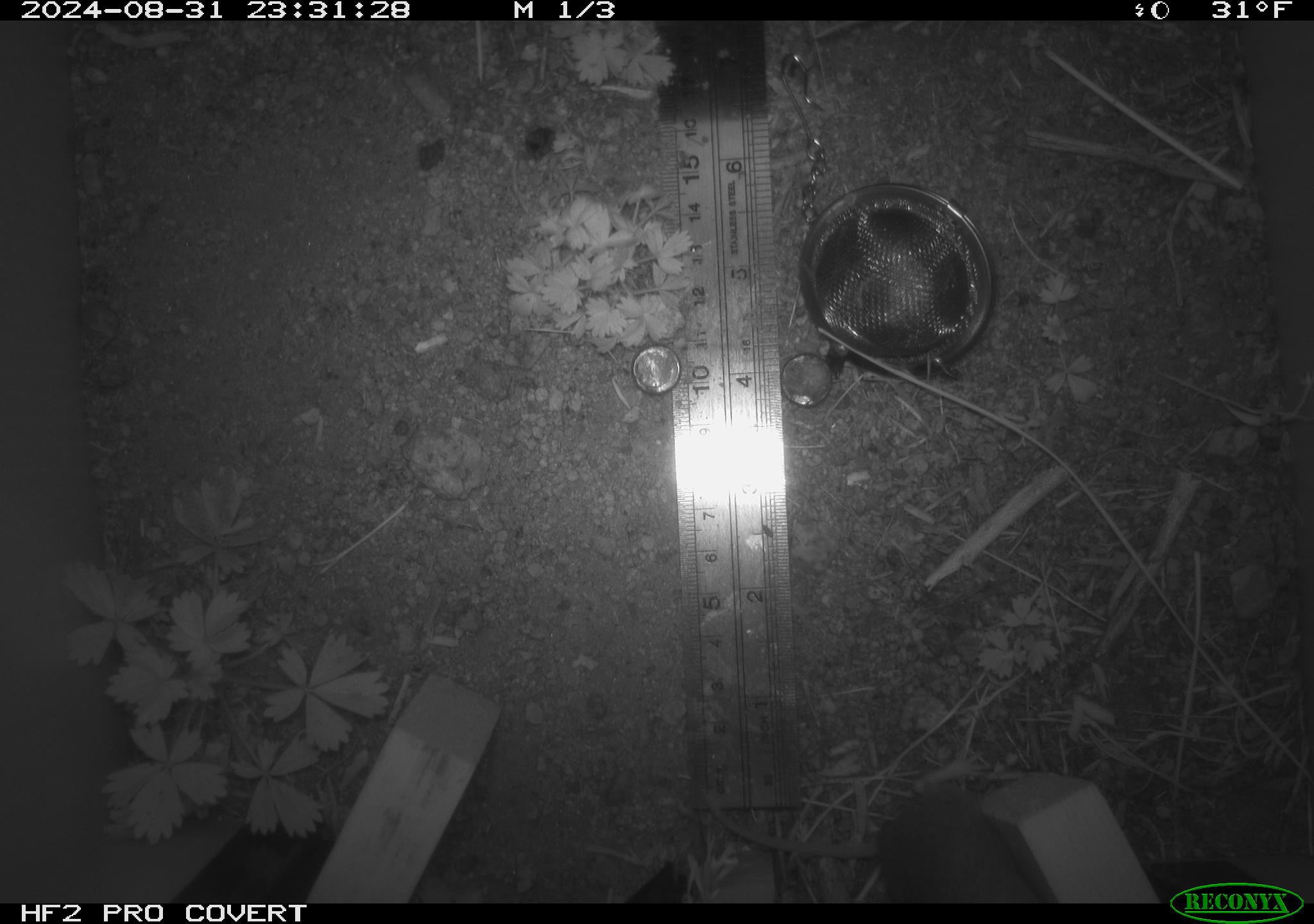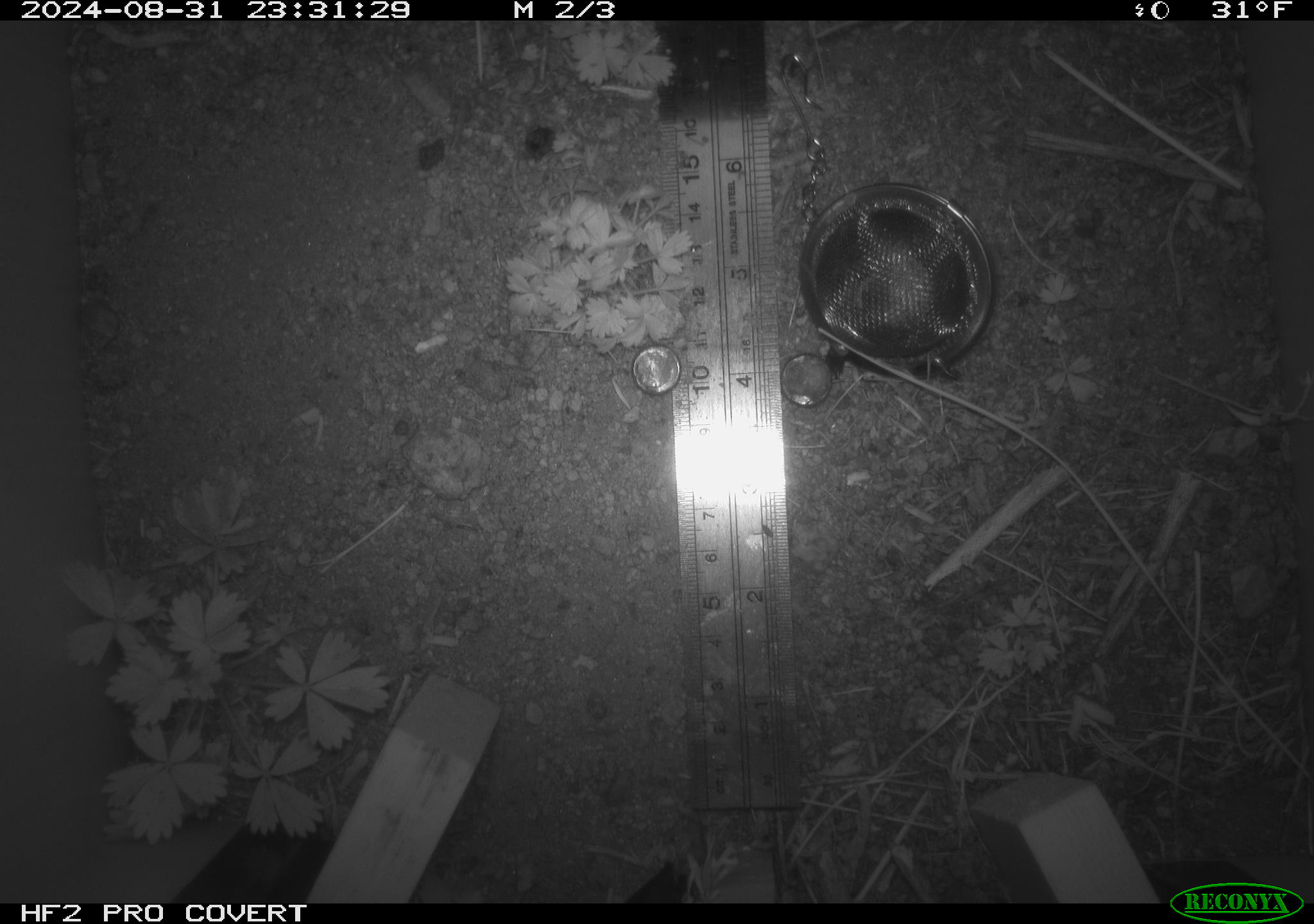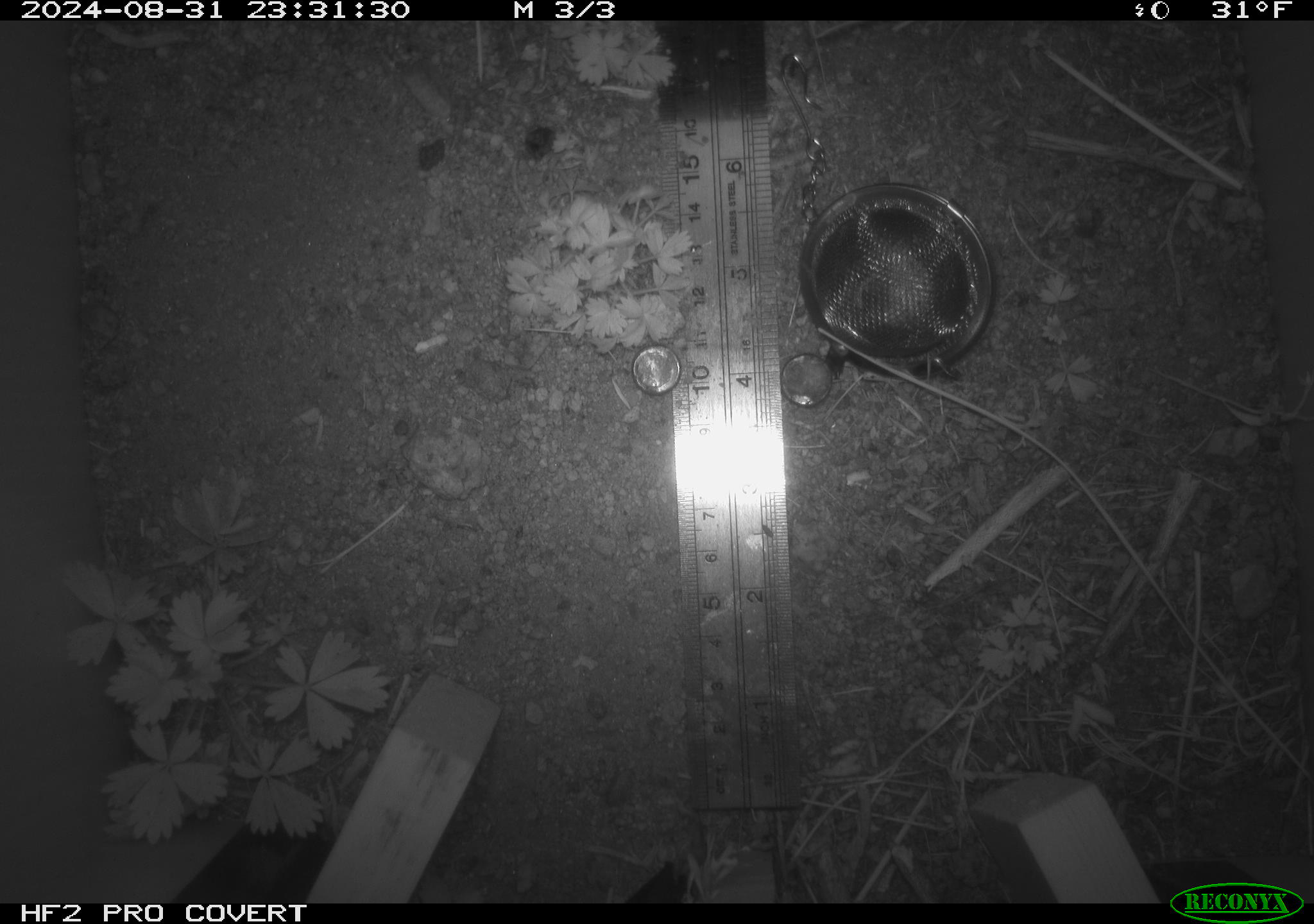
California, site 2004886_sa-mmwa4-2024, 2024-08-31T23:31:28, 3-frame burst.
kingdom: Animalia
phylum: Chordata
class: Mammalia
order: Rodentia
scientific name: Rodentia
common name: mouse species